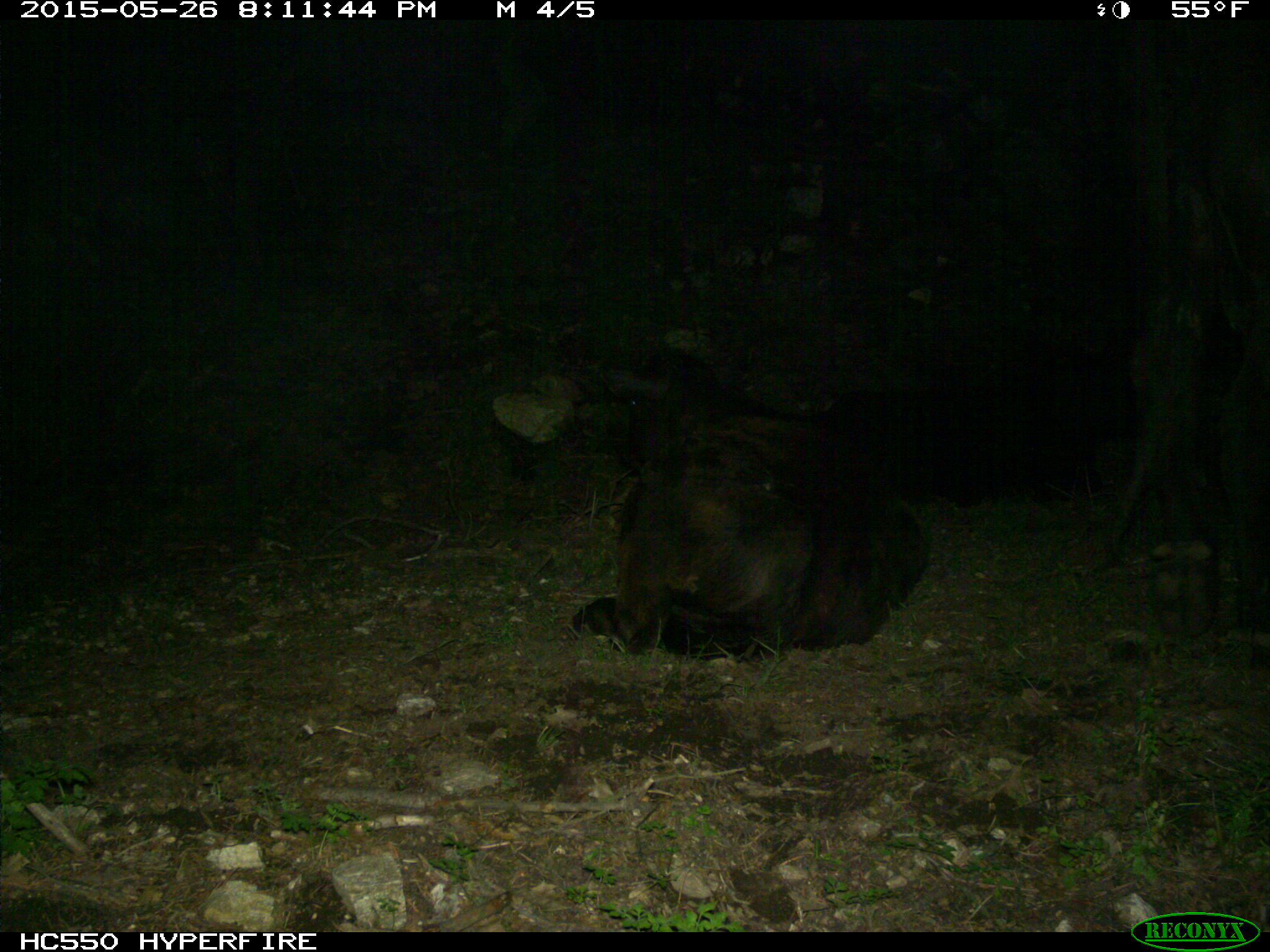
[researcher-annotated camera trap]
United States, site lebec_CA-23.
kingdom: Animalia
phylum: Chordata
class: Mammalia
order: Artiodactyla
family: Bovidae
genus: Bos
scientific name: Bos taurus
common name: domestic cow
Bos taurus (domestic cow).